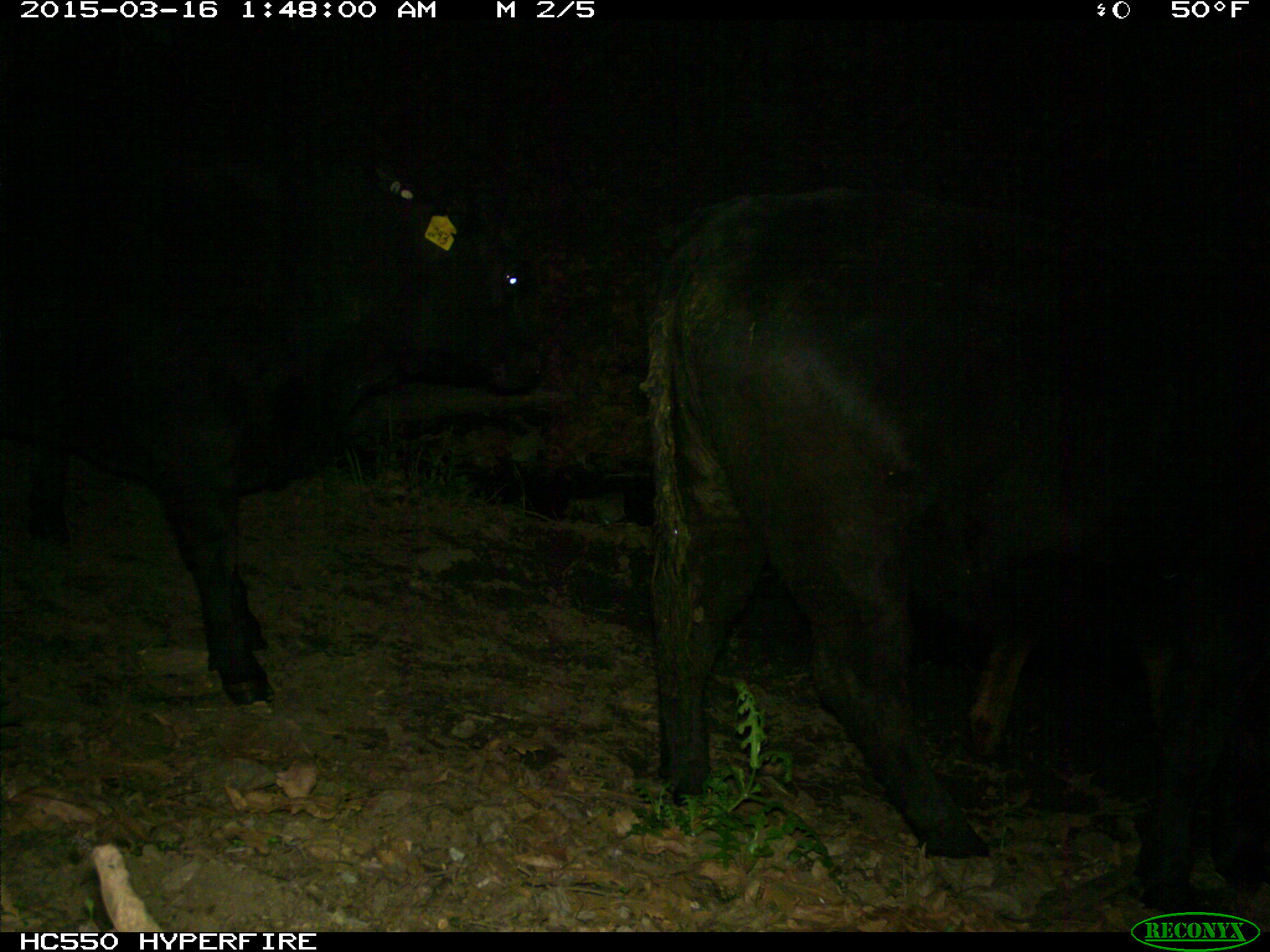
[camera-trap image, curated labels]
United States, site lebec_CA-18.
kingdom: Animalia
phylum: Chordata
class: Mammalia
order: Artiodactyla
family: Bovidae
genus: Bos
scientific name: Bos taurus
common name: domestic cow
Bos taurus (domestic cow).